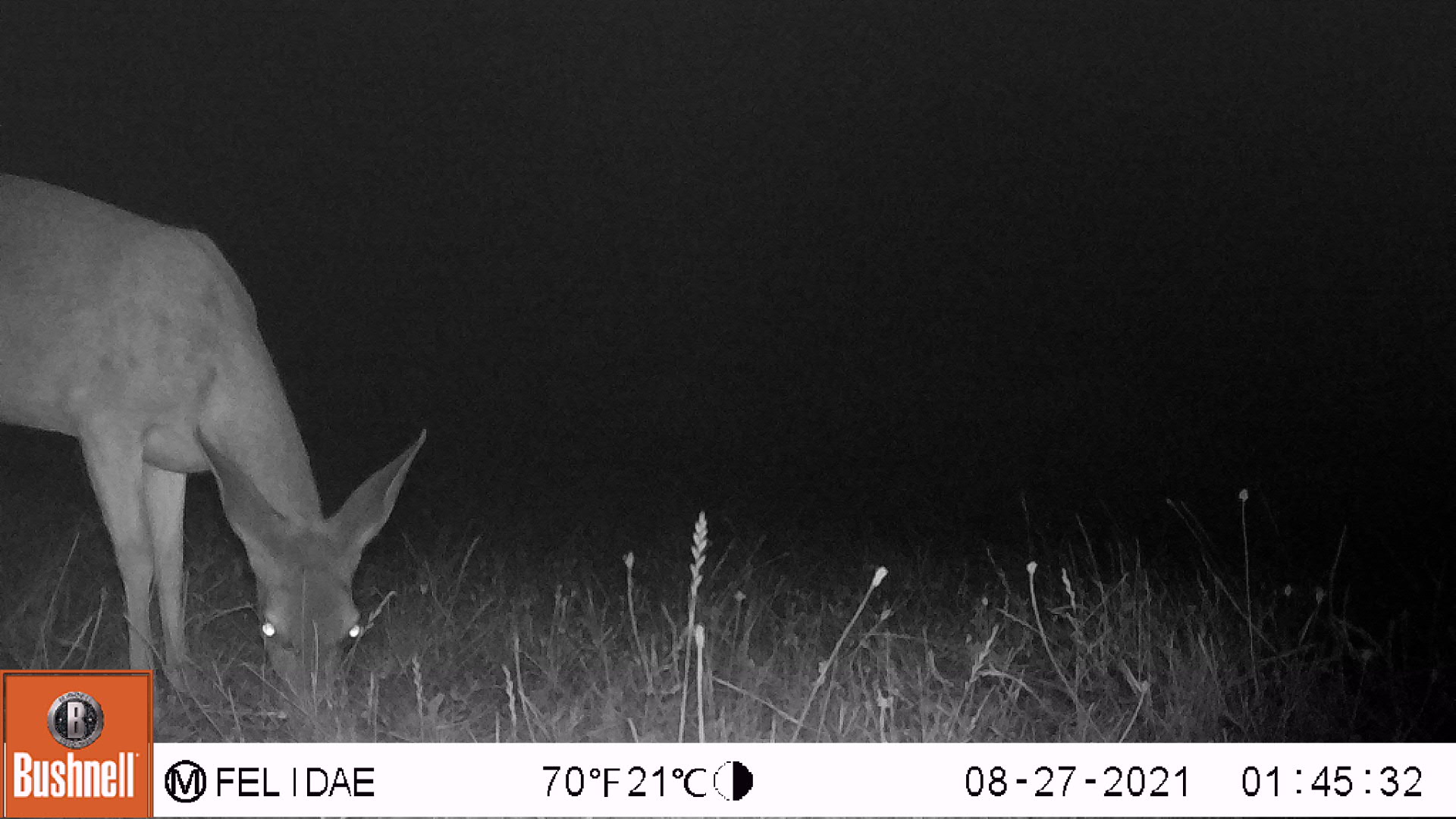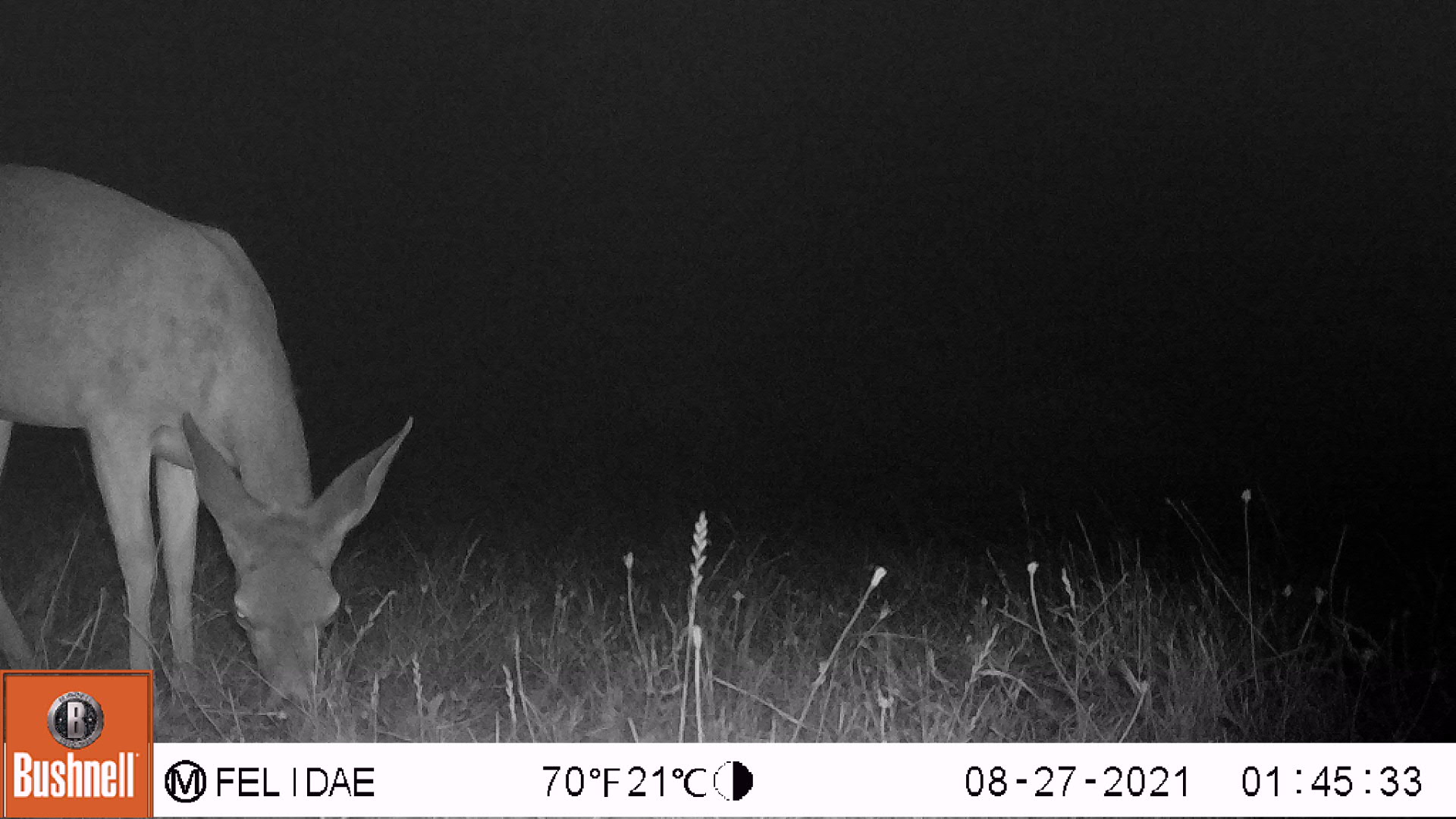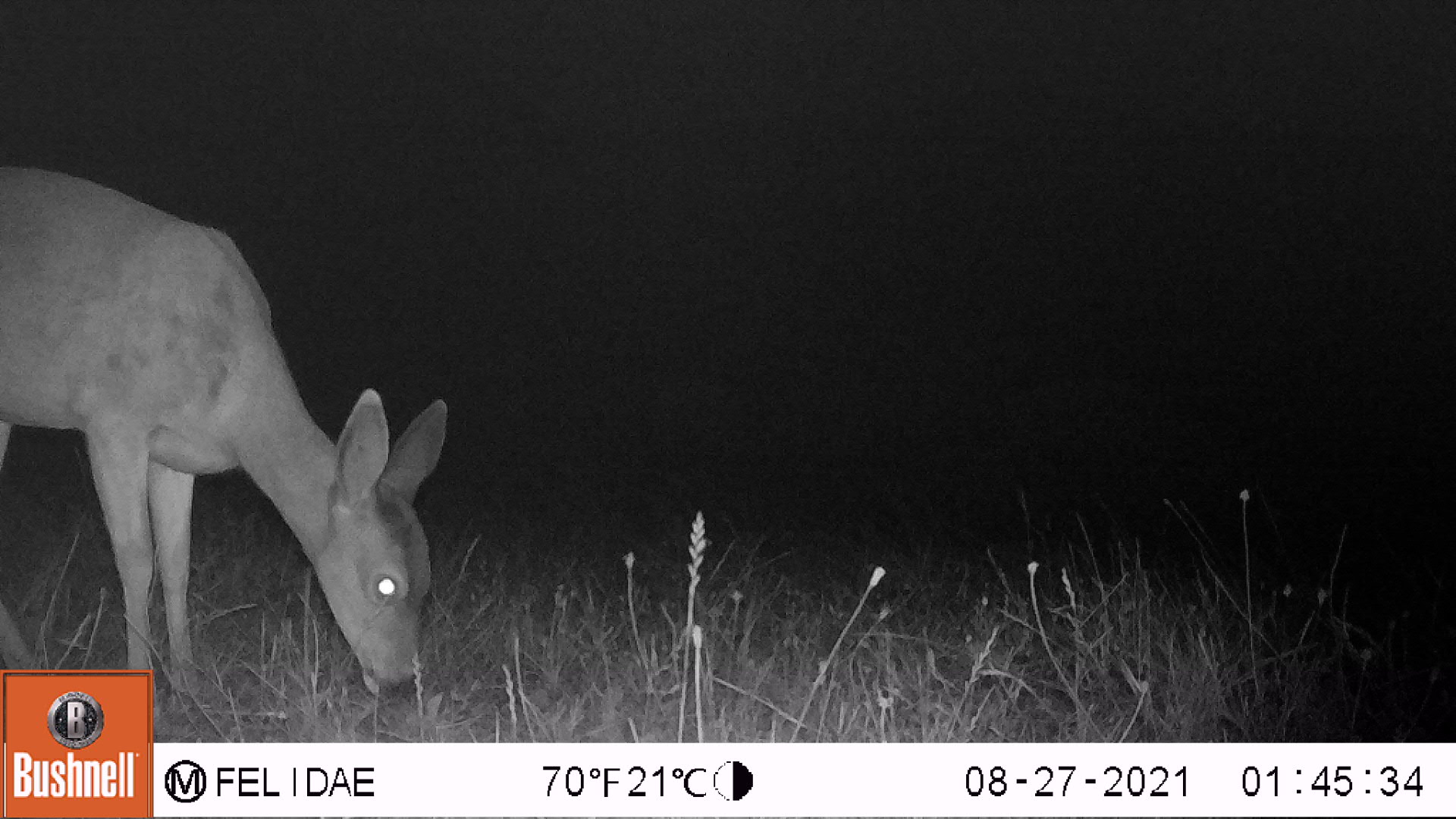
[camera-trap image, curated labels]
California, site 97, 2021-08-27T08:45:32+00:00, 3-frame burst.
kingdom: Animalia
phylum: Chordata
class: Mammalia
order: Artiodactyla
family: Cervidae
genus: Odocoileus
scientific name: Odocoileus hemionus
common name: mule deer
Mule deer (Odocoileus hemionus).